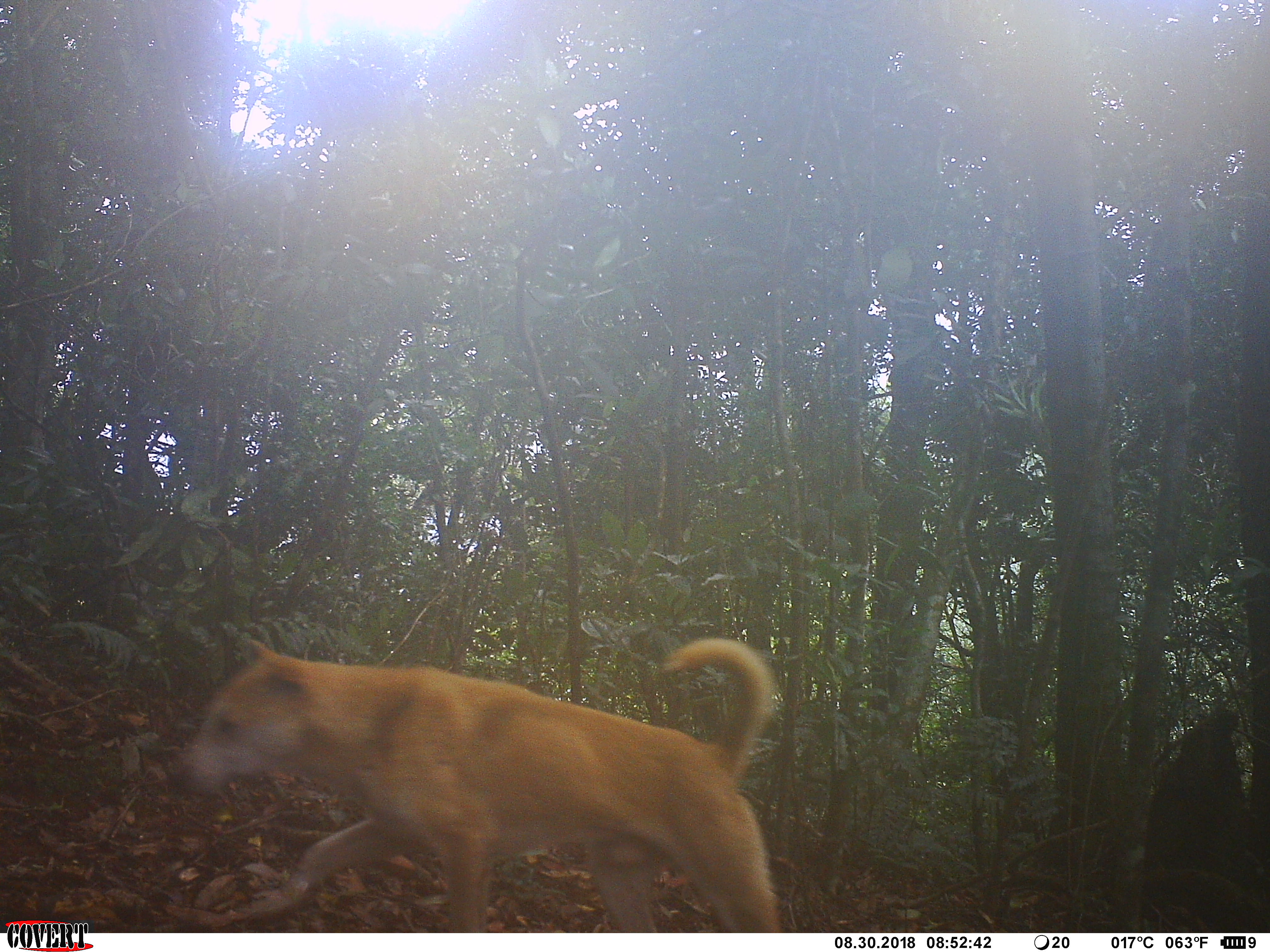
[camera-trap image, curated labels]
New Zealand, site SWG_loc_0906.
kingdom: Animalia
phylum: Chordata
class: Mammalia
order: Carnivora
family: Canidae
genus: Canis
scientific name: Canis familiaris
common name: domestic dog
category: dog